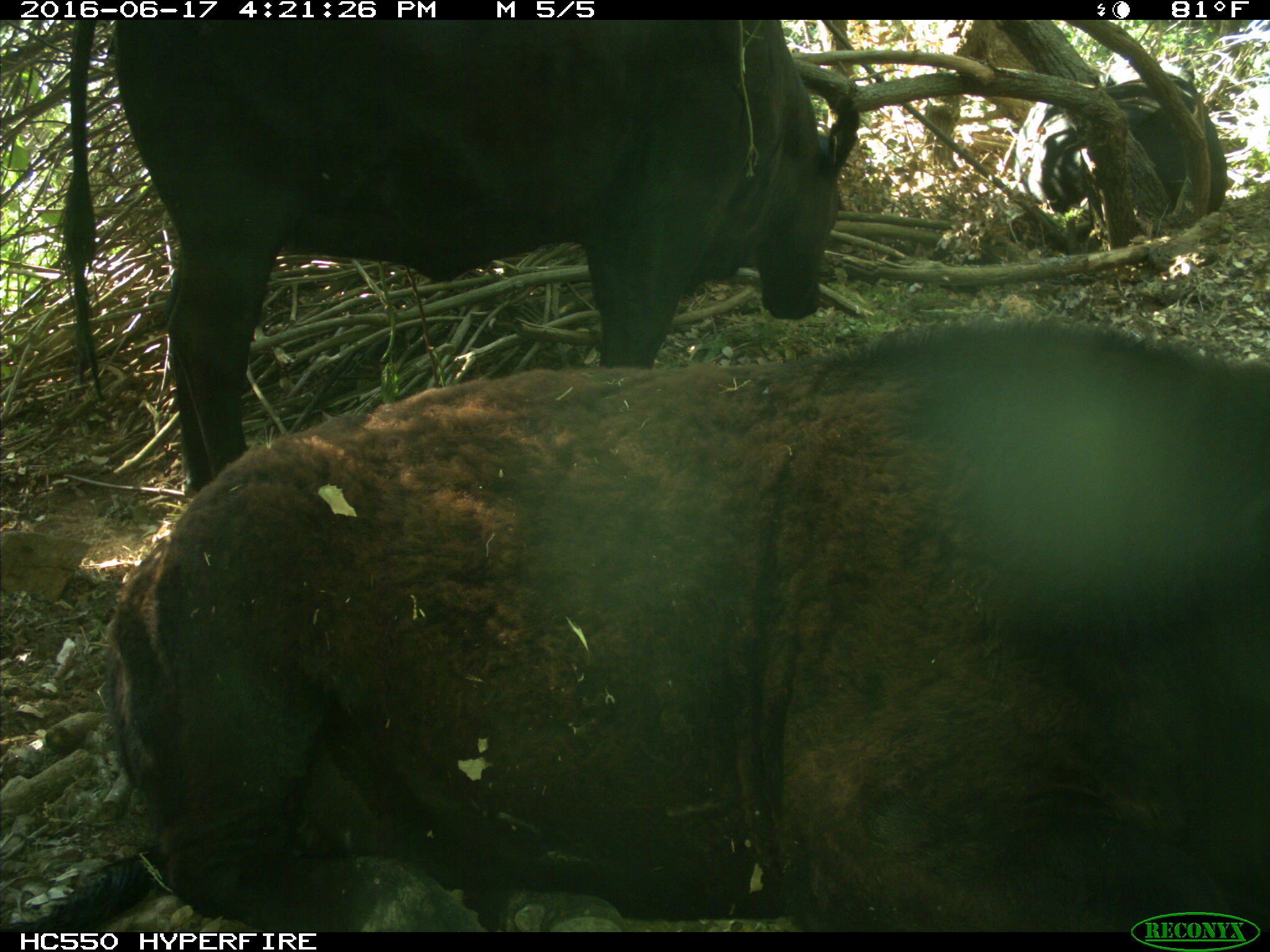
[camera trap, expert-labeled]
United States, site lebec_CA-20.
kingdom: Animalia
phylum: Chordata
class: Mammalia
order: Artiodactyla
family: Bovidae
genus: Bos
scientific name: Bos taurus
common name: domestic cow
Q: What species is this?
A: Bos taurus (domestic cow).